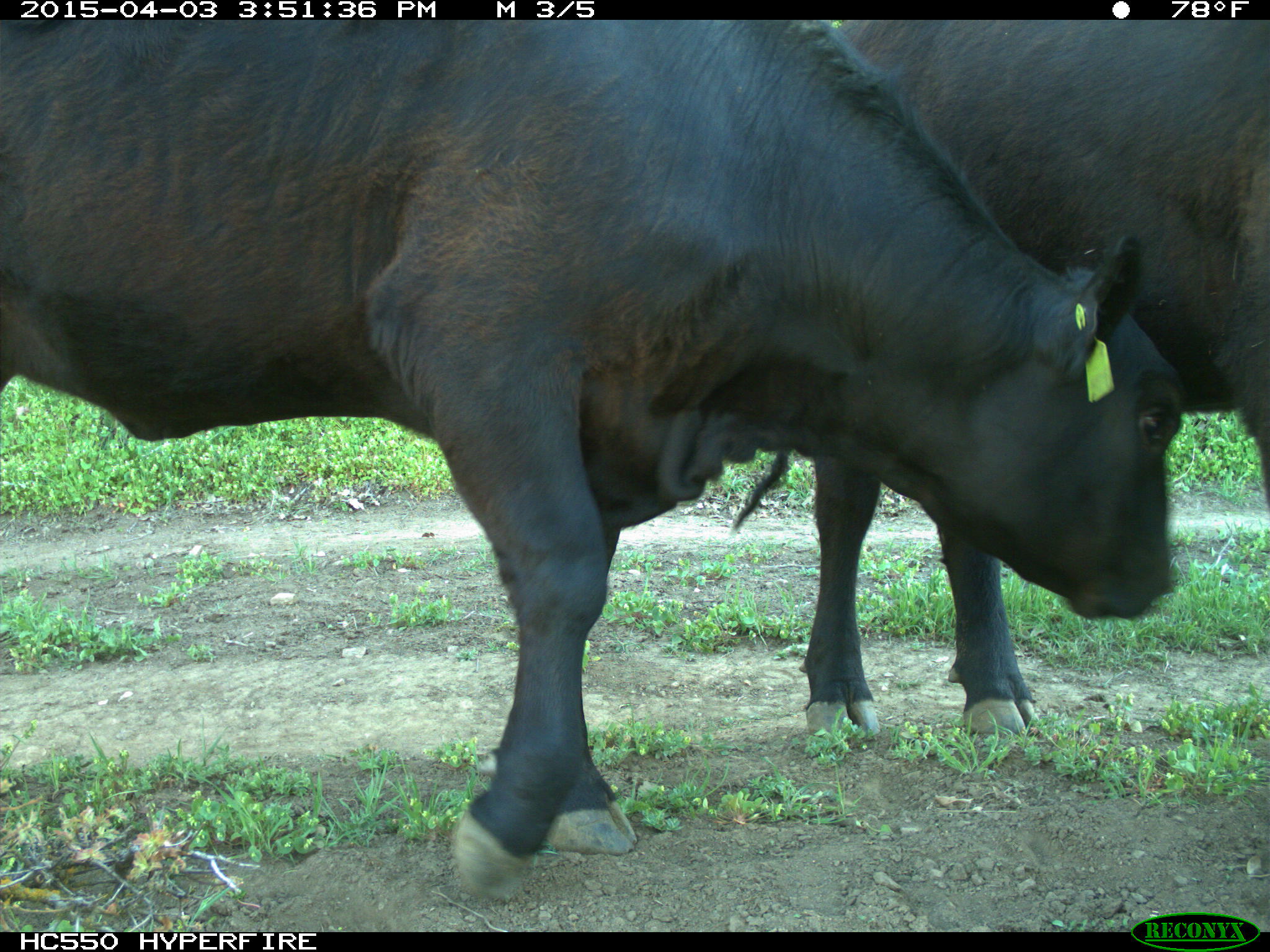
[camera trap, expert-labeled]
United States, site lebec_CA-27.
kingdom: Animalia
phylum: Chordata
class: Mammalia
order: Artiodactyla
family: Bovidae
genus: Bos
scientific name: Bos taurus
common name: domestic cow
Bos taurus (domestic cow).